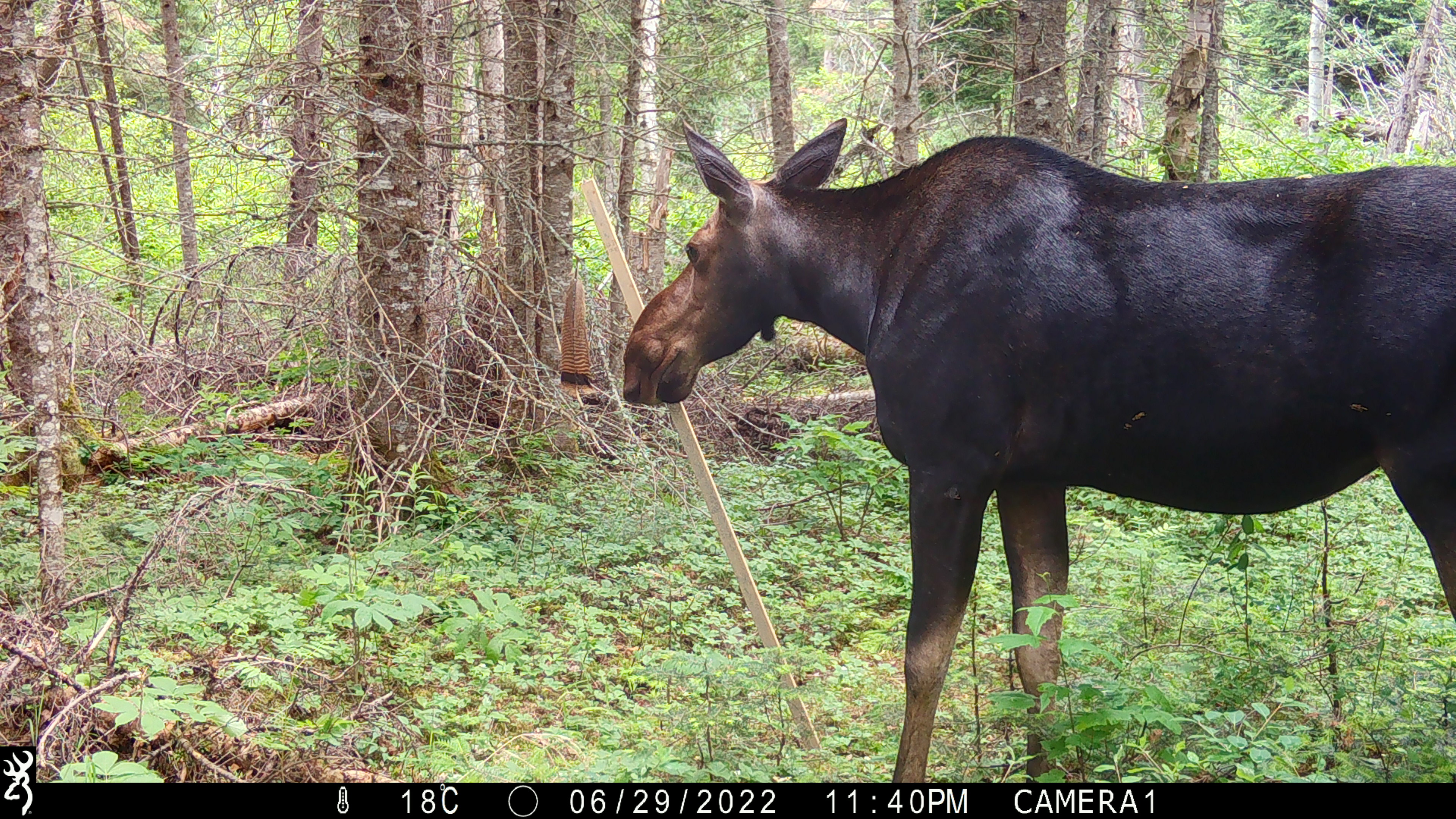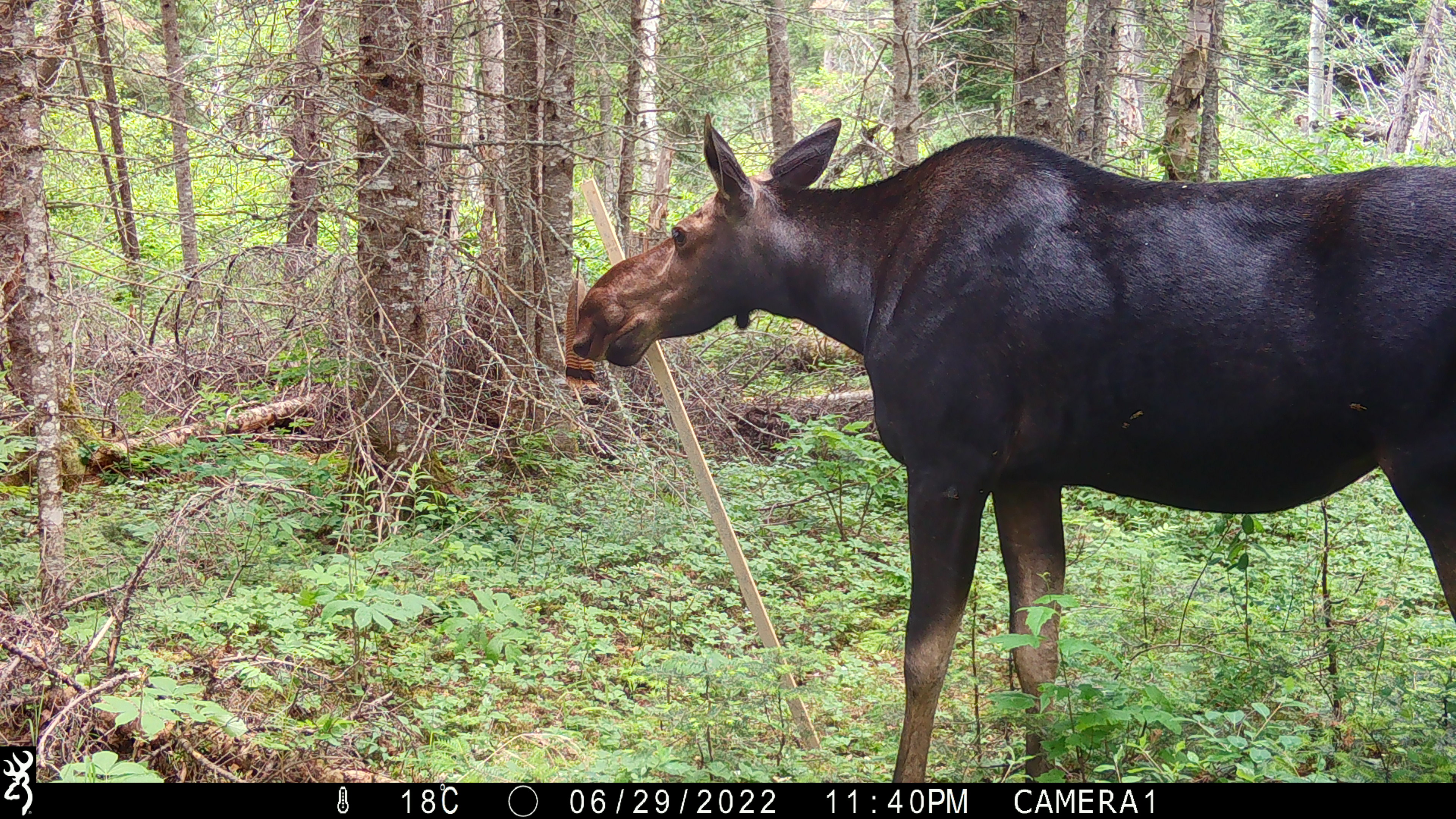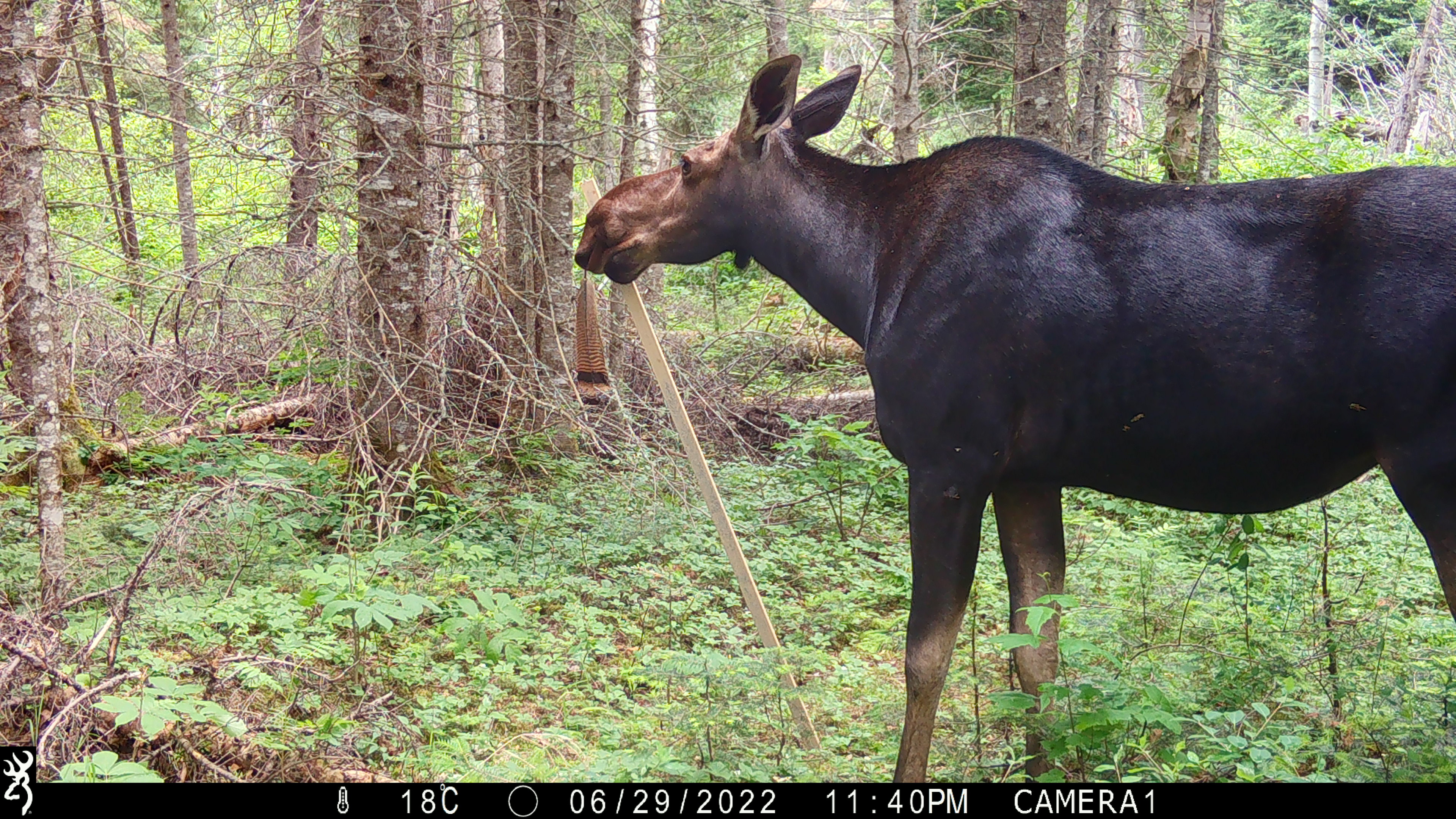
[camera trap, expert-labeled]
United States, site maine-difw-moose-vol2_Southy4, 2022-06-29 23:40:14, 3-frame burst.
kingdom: Animalia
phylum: Chordata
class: Mammalia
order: Artiodactyla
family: Cervidae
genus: Alces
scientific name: Alces alces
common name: moose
Moose (Alces alces).